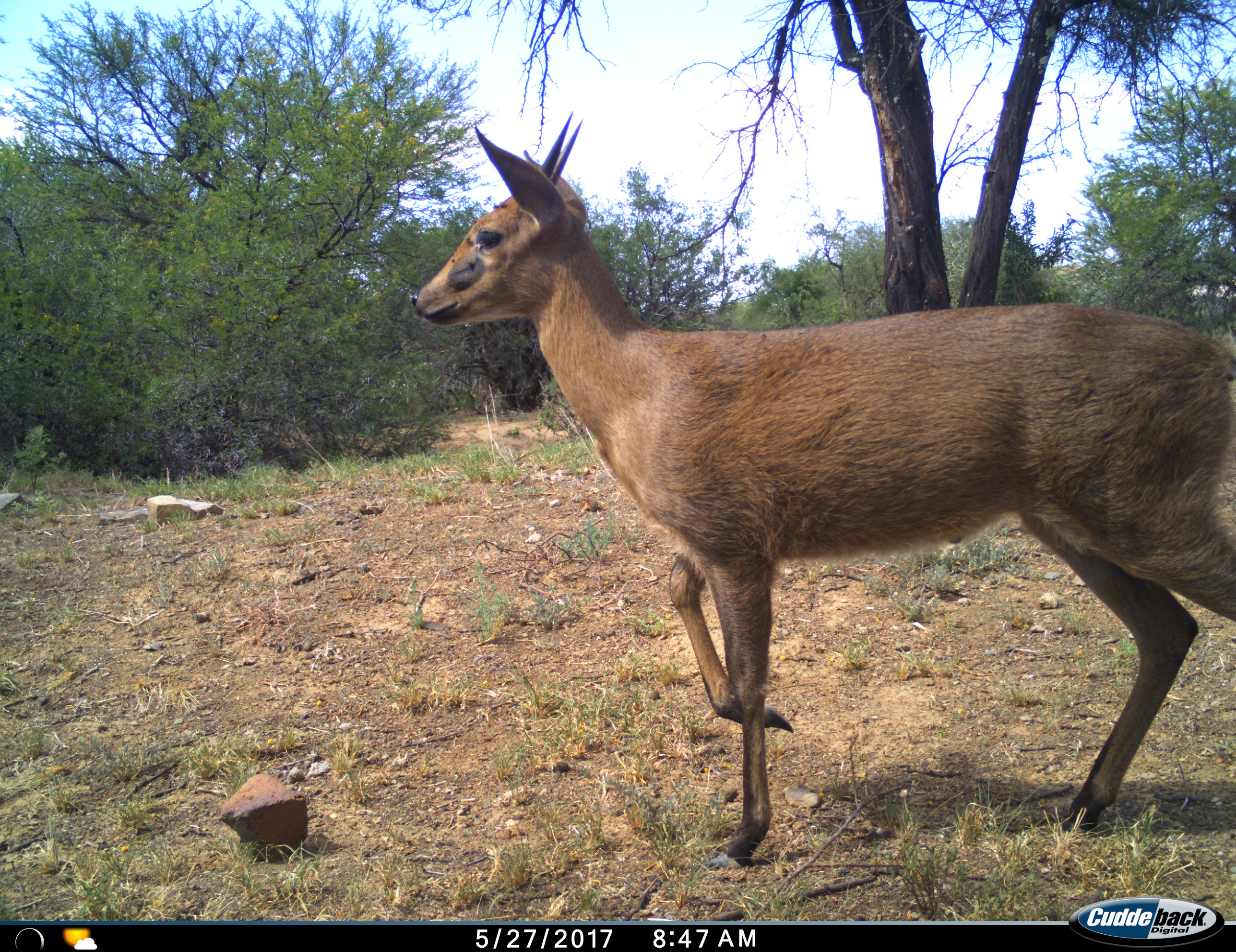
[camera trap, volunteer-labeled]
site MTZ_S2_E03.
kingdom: Animalia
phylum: Chordata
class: Mammalia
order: Artiodactyla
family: Bovidae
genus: Sylvicapra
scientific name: Sylvicapra grimmia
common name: common duiker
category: duikercommongrey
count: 1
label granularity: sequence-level